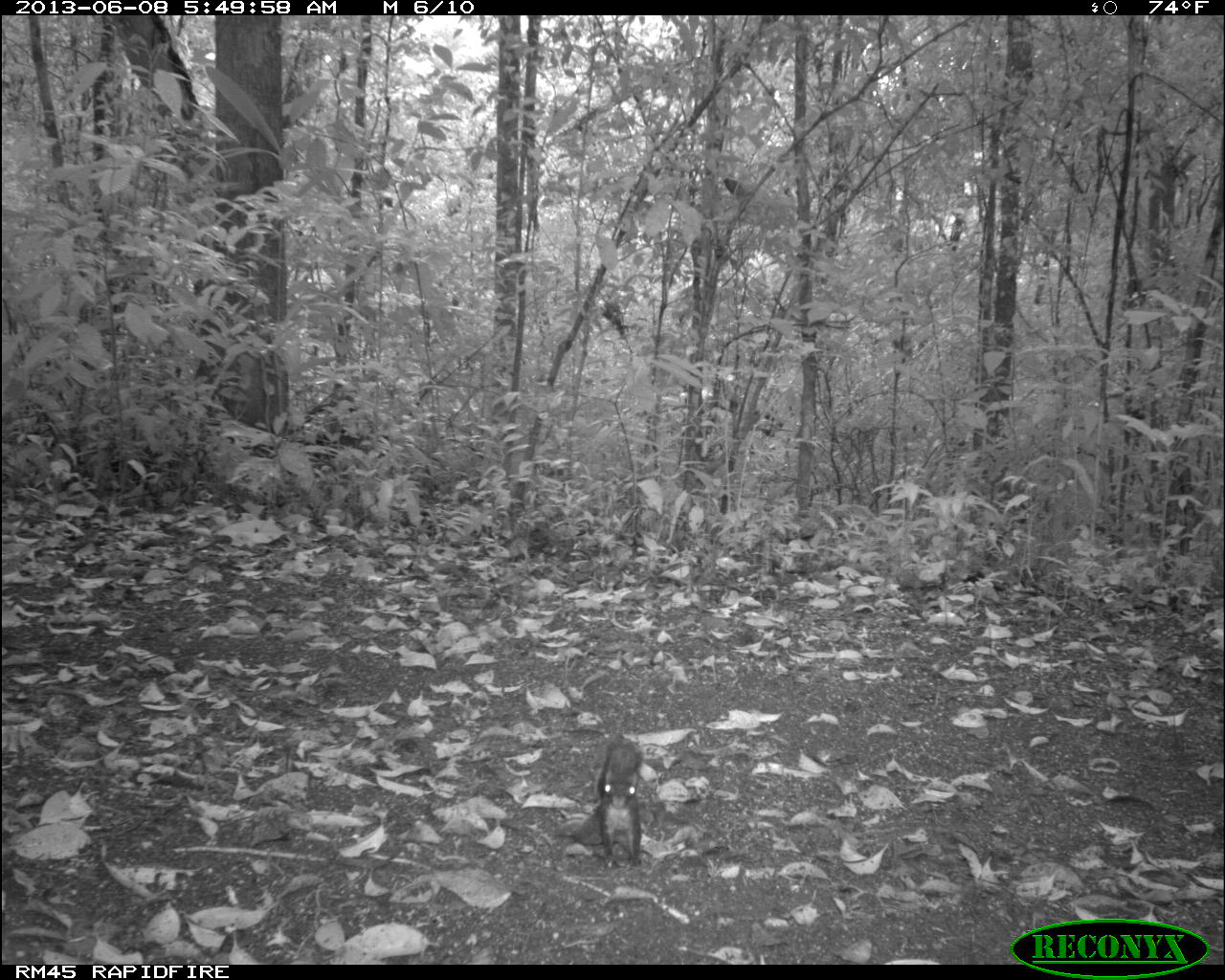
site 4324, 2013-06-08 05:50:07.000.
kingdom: Animalia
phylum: Chordata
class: Mammalia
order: Rodentia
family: Sciuridae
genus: Sciurus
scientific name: Sciurus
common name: squirrel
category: sciurus sp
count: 1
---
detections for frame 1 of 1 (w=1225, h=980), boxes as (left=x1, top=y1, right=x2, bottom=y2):
sciurus sp: (left=578, top=742, right=644, bottom=868)